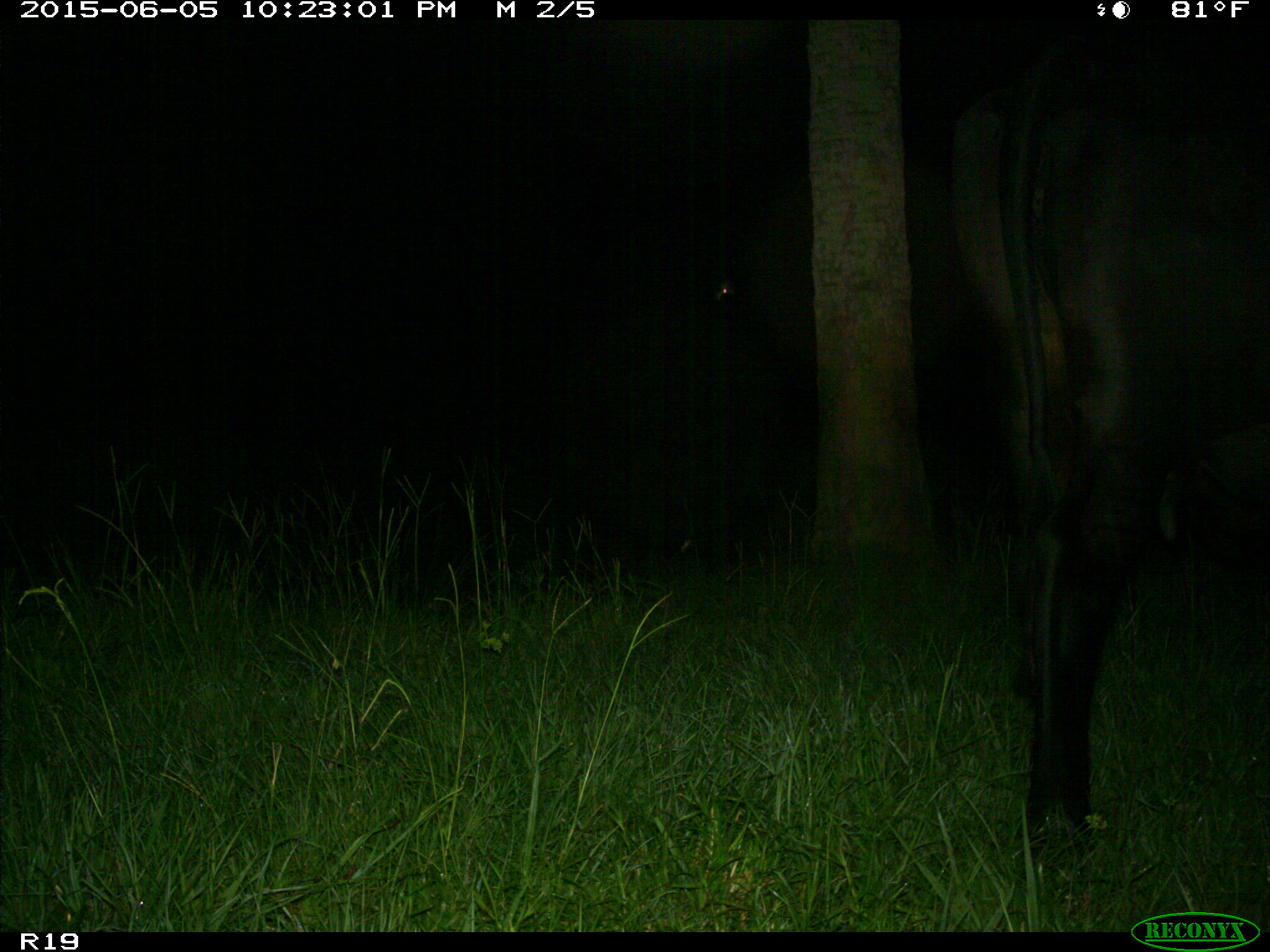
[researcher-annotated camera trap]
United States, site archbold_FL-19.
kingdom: Animalia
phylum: Chordata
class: Mammalia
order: Artiodactyla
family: Bovidae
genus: Bos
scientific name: Bos taurus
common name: domestic cow